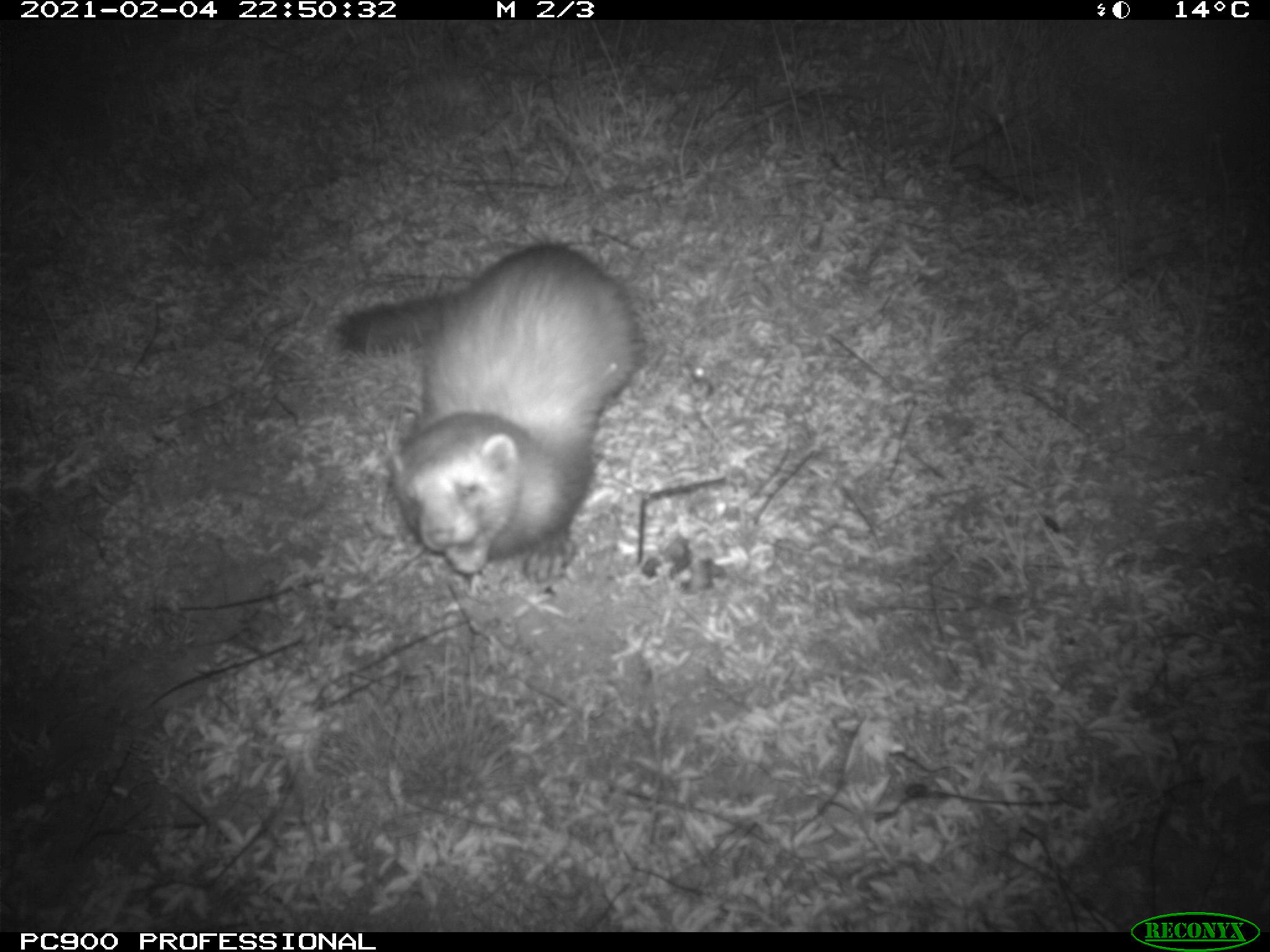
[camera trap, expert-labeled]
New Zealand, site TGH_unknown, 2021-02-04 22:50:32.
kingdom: Animalia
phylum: Chordata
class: Mammalia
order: Carnivora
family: Mustelidae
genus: Mustela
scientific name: Mustela furo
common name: ferret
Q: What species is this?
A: Ferret (Mustela furo).